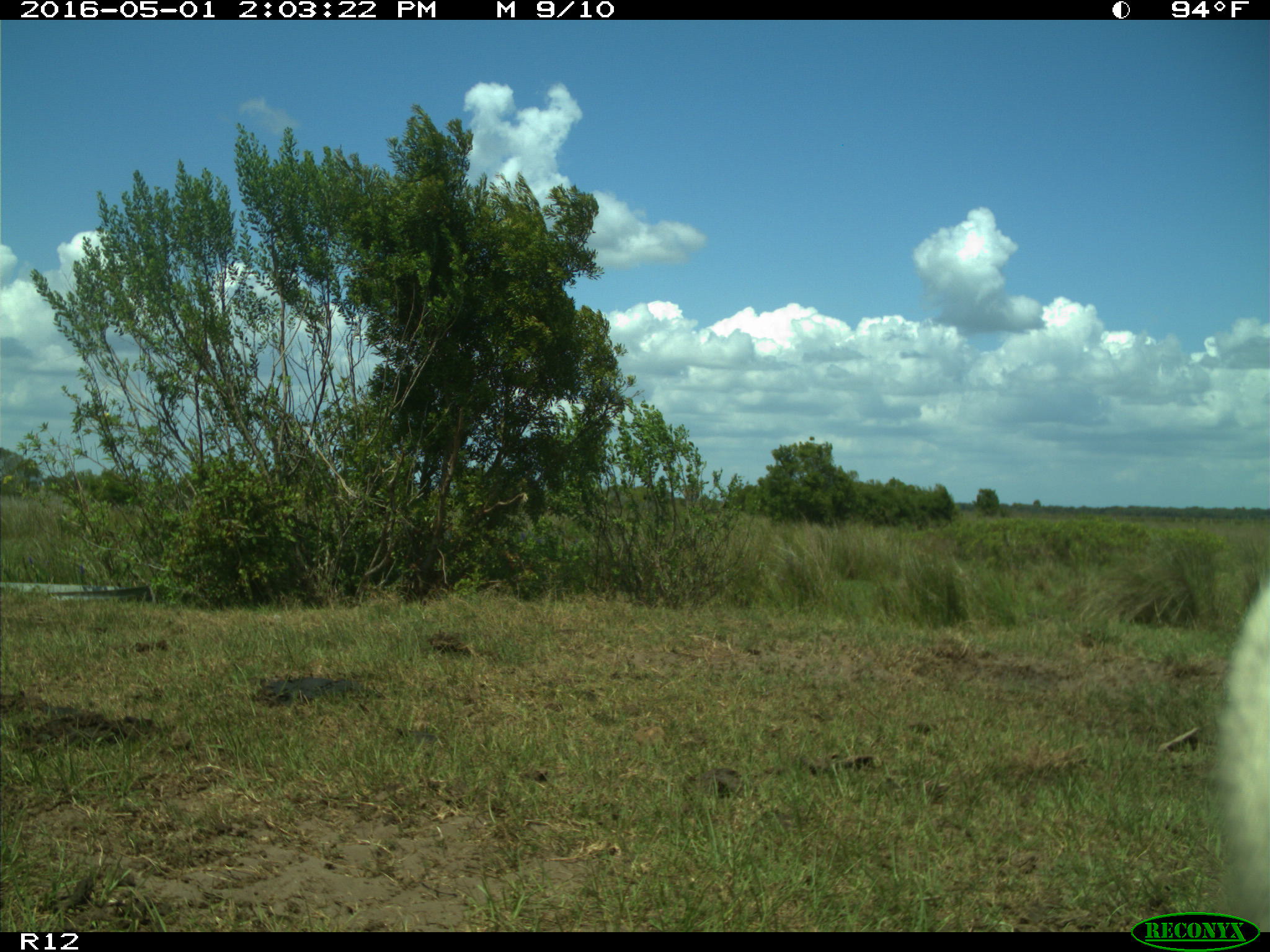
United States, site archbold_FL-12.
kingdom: Animalia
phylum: Chordata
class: Mammalia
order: Artiodactyla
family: Bovidae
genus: Bos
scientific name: Bos taurus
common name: domestic cow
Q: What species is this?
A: Bos taurus (domestic cow).